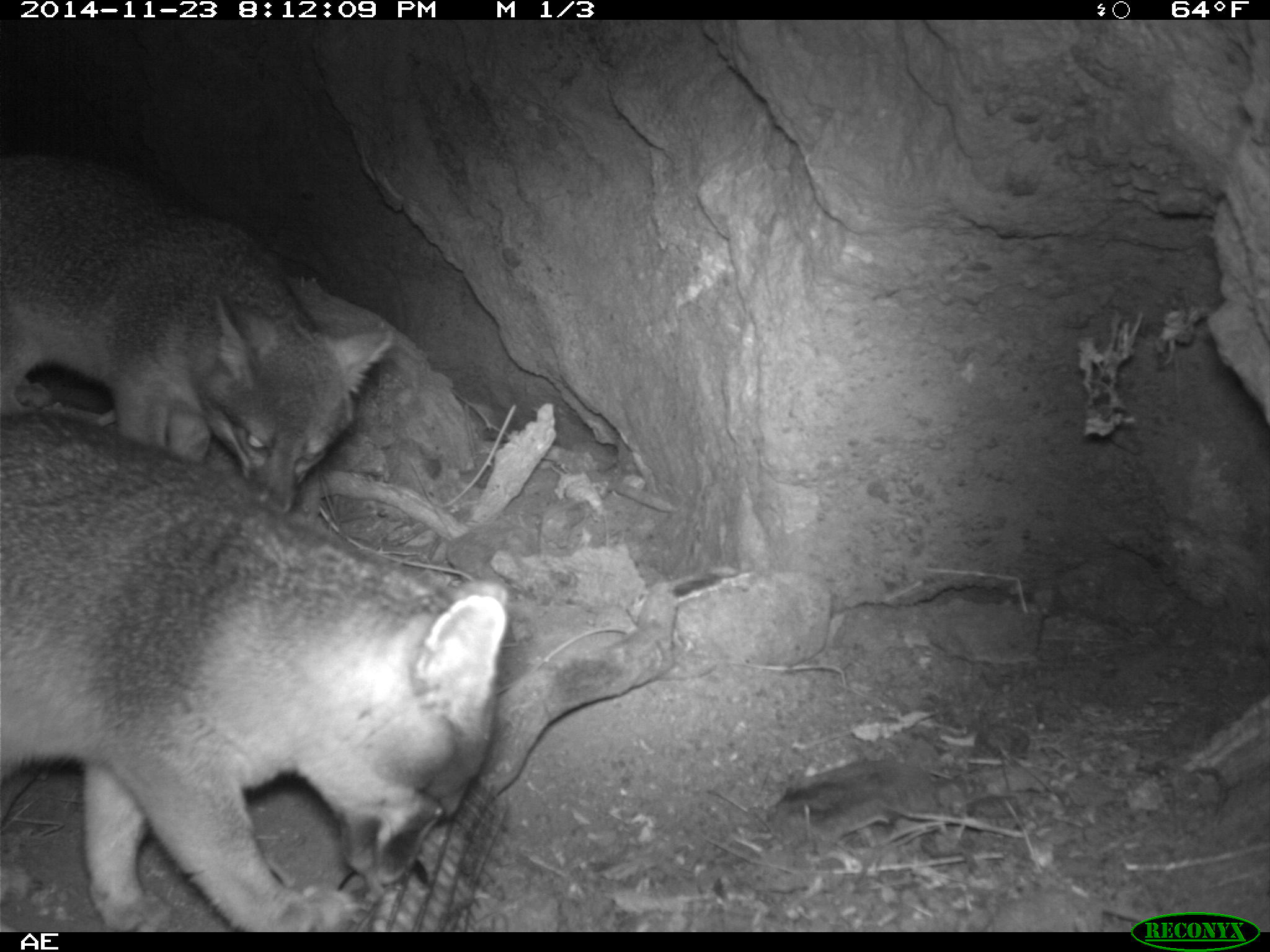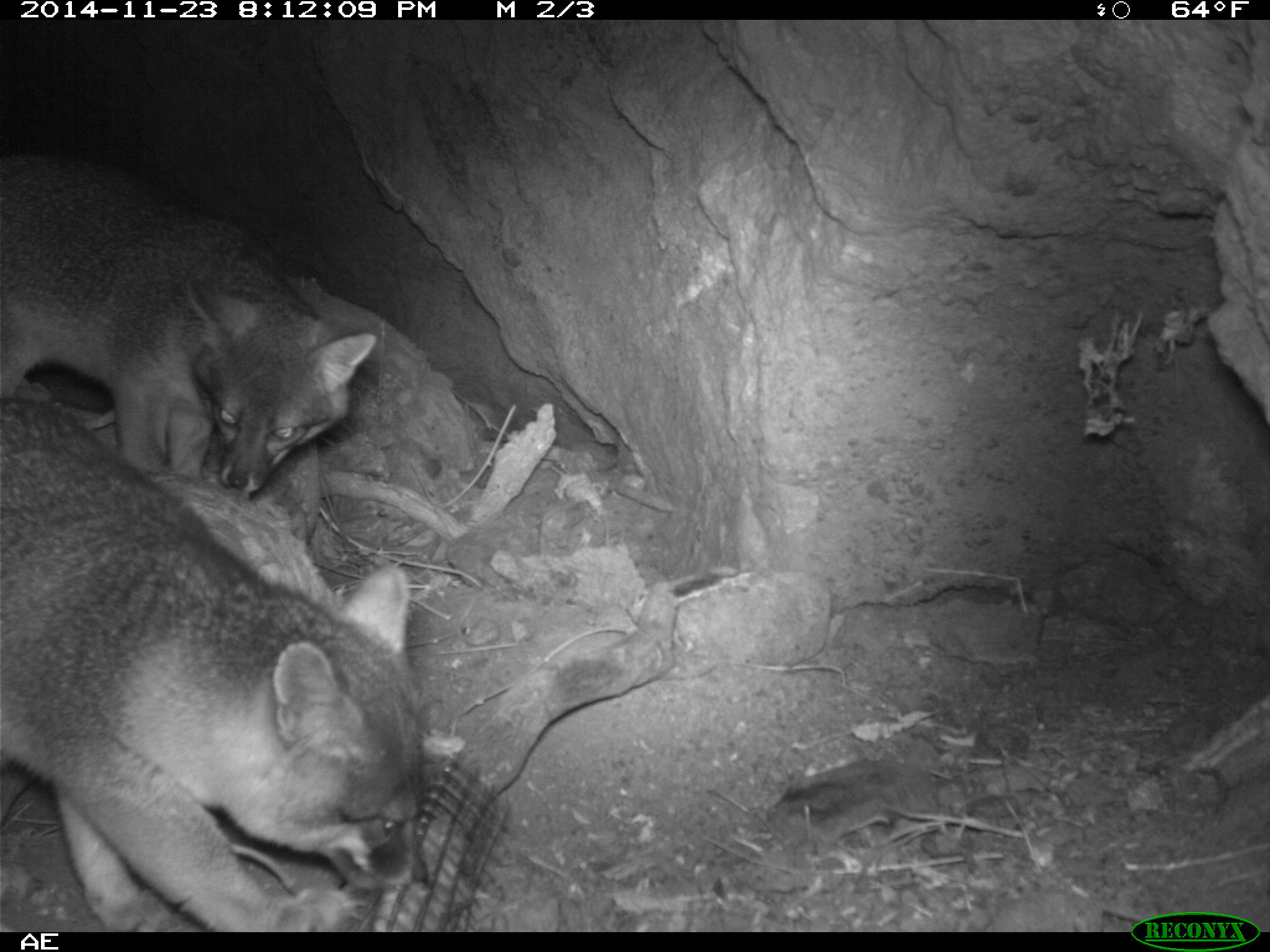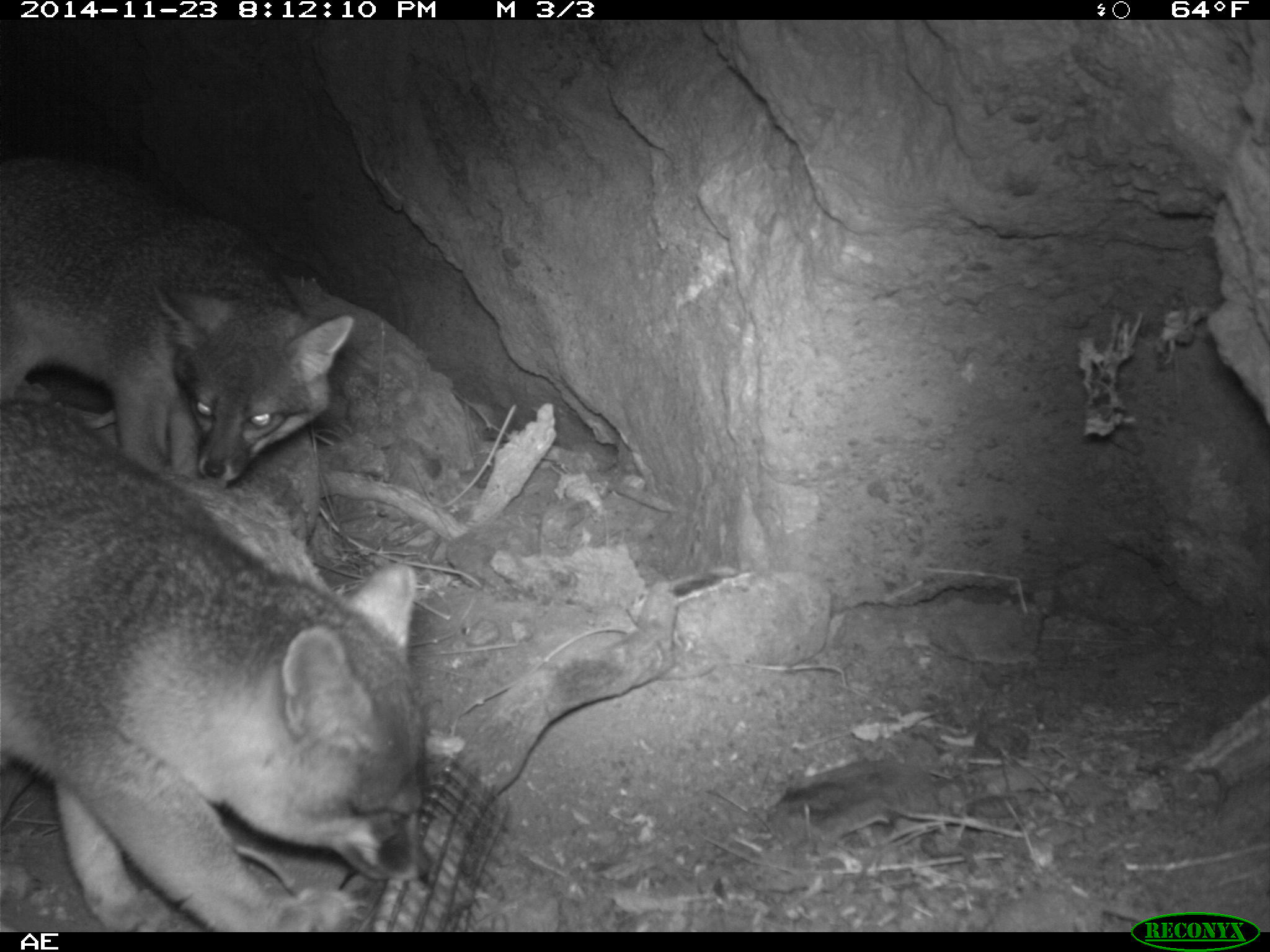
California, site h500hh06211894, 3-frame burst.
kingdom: Animalia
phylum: Chordata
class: Mammalia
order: Carnivora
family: Canidae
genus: Urocyon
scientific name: Urocyon littoralis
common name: island fox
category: fox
Fox (island fox) (Urocyon littoralis).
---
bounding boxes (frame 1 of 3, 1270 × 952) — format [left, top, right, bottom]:
fox: [1, 404, 508, 932]; [0, 146, 389, 512]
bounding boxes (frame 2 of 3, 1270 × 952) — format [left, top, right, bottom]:
fox: [0, 395, 427, 929]; [0, 147, 376, 495]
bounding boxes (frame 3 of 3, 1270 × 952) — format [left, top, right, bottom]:
fox: [0, 395, 428, 932]; [0, 156, 354, 483]